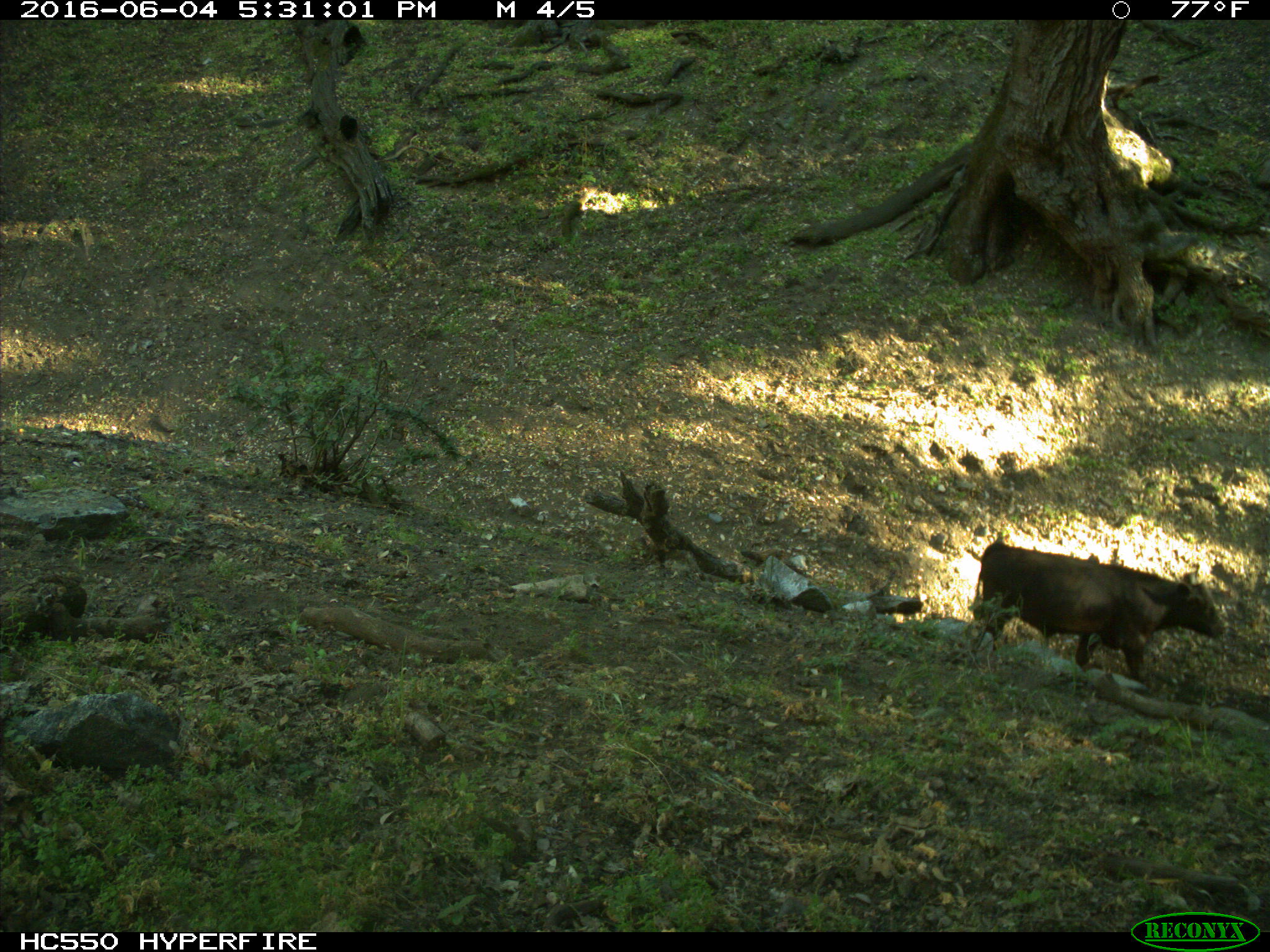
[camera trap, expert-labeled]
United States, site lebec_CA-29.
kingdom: Animalia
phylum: Chordata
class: Mammalia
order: Artiodactyla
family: Bovidae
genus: Bos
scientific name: Bos taurus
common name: domestic cow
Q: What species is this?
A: Bos taurus (domestic cow).